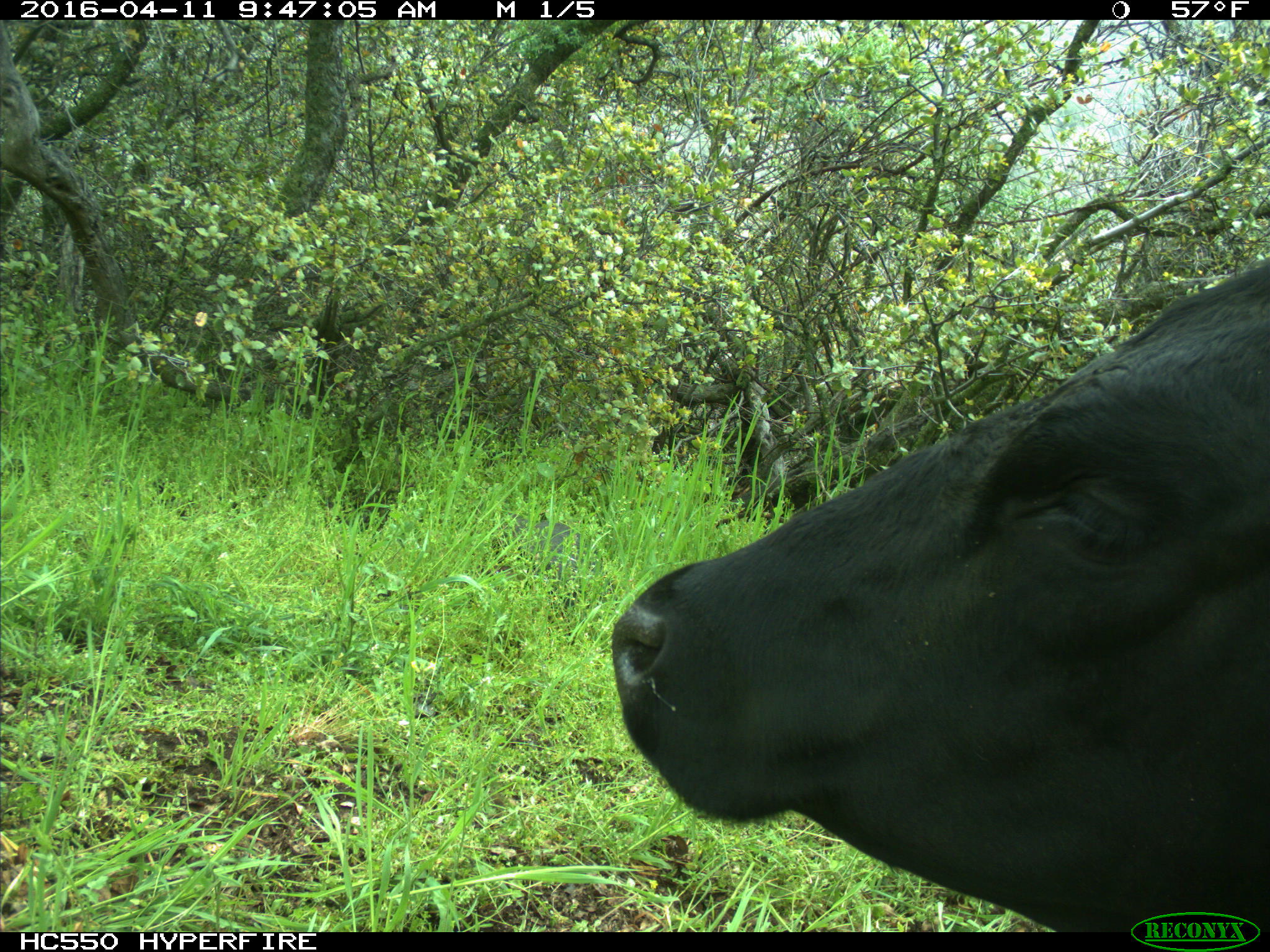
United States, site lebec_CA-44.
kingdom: Animalia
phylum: Chordata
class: Mammalia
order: Artiodactyla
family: Bovidae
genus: Bos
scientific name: Bos taurus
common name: domestic cow